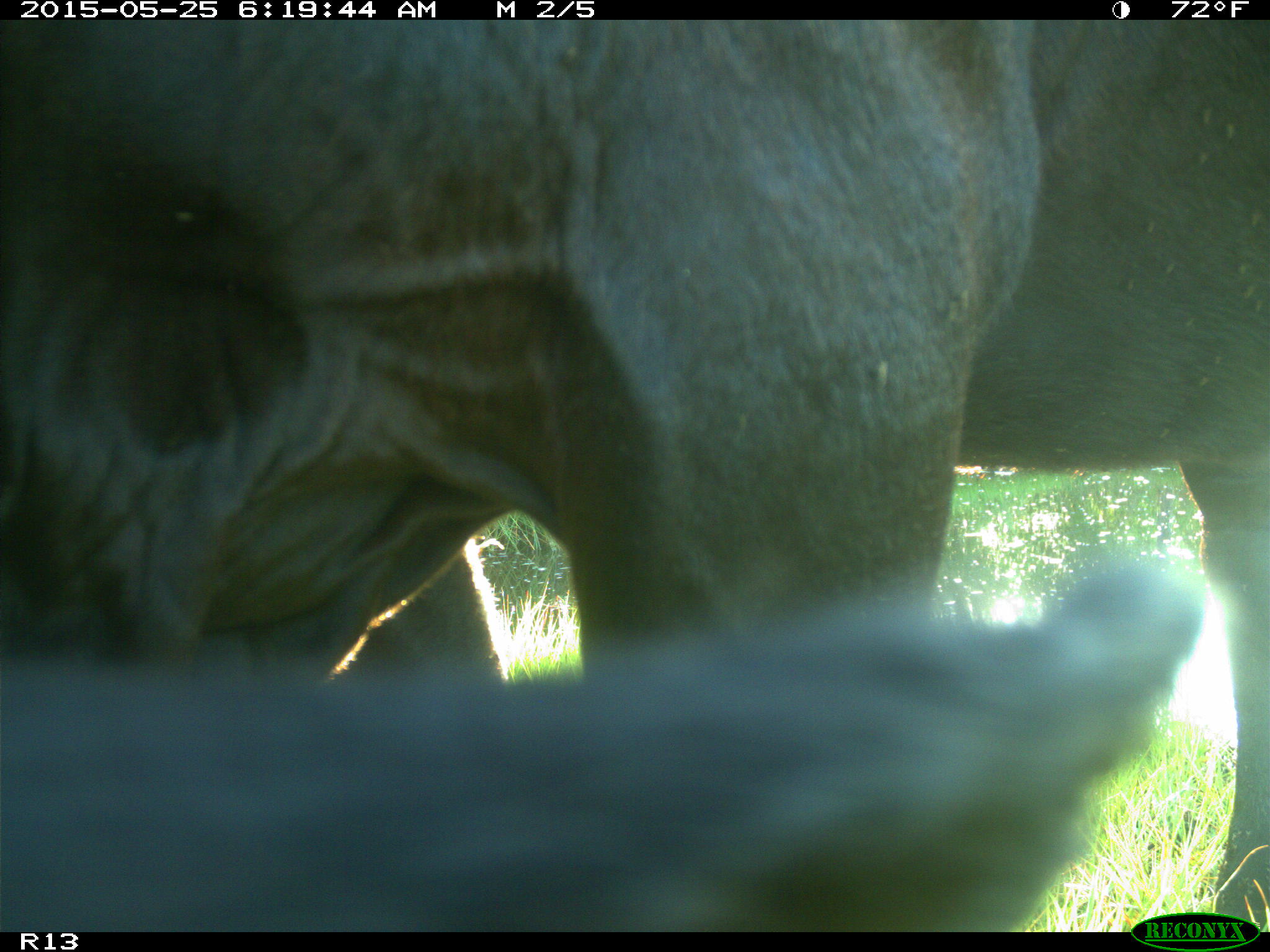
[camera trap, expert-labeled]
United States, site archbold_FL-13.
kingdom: Animalia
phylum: Chordata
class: Mammalia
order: Artiodactyla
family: Bovidae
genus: Bos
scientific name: Bos taurus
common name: domestic cow